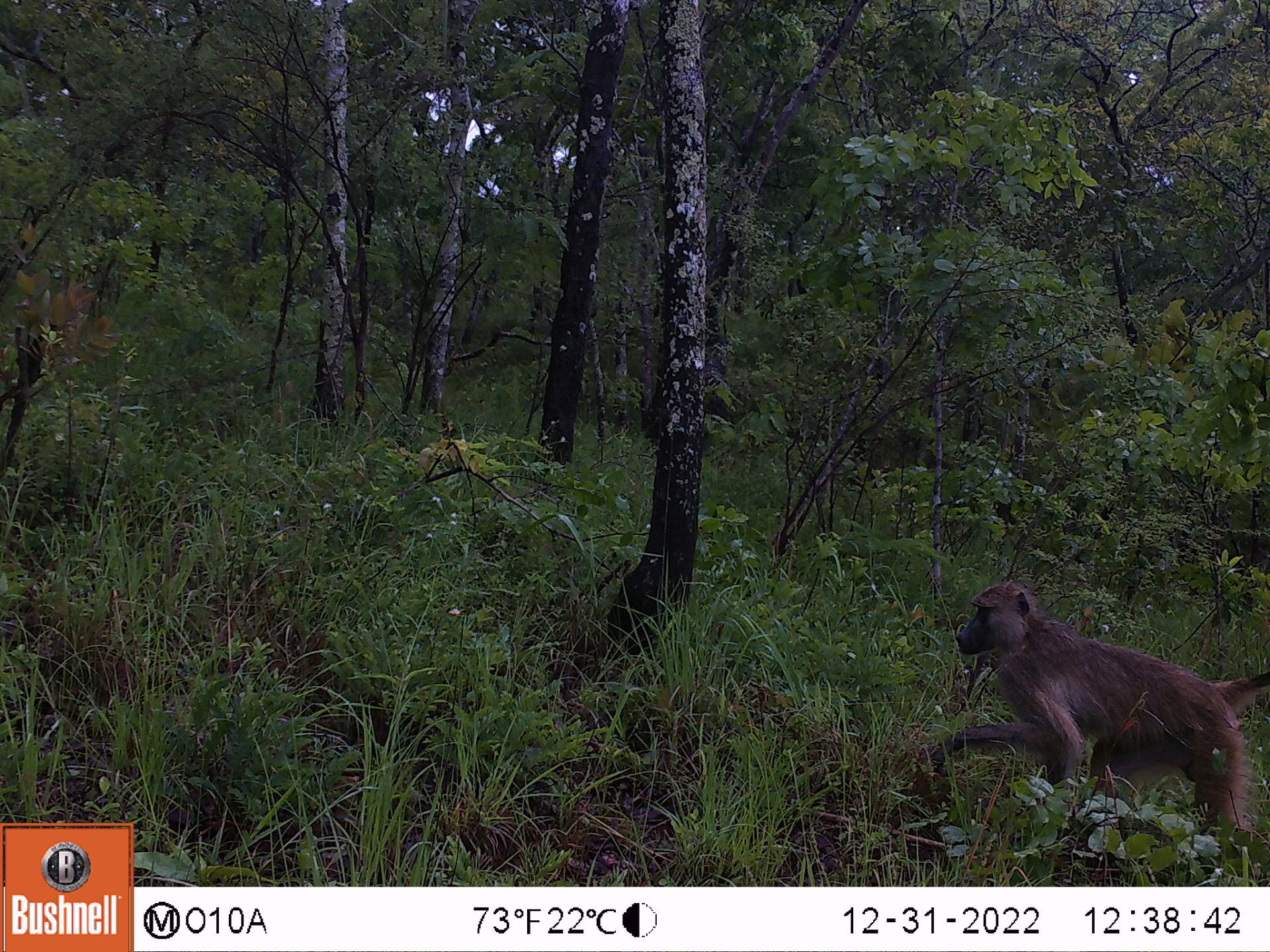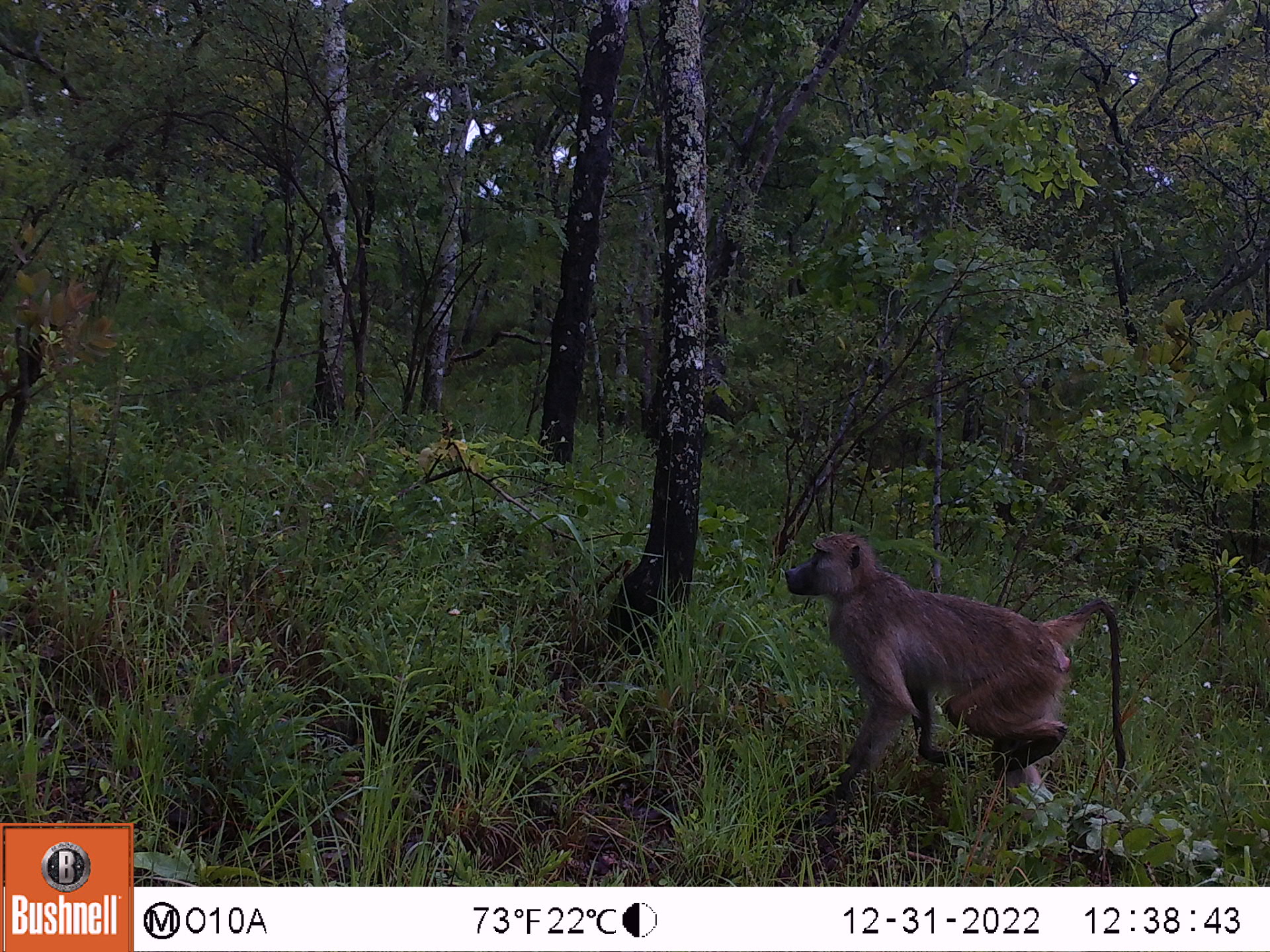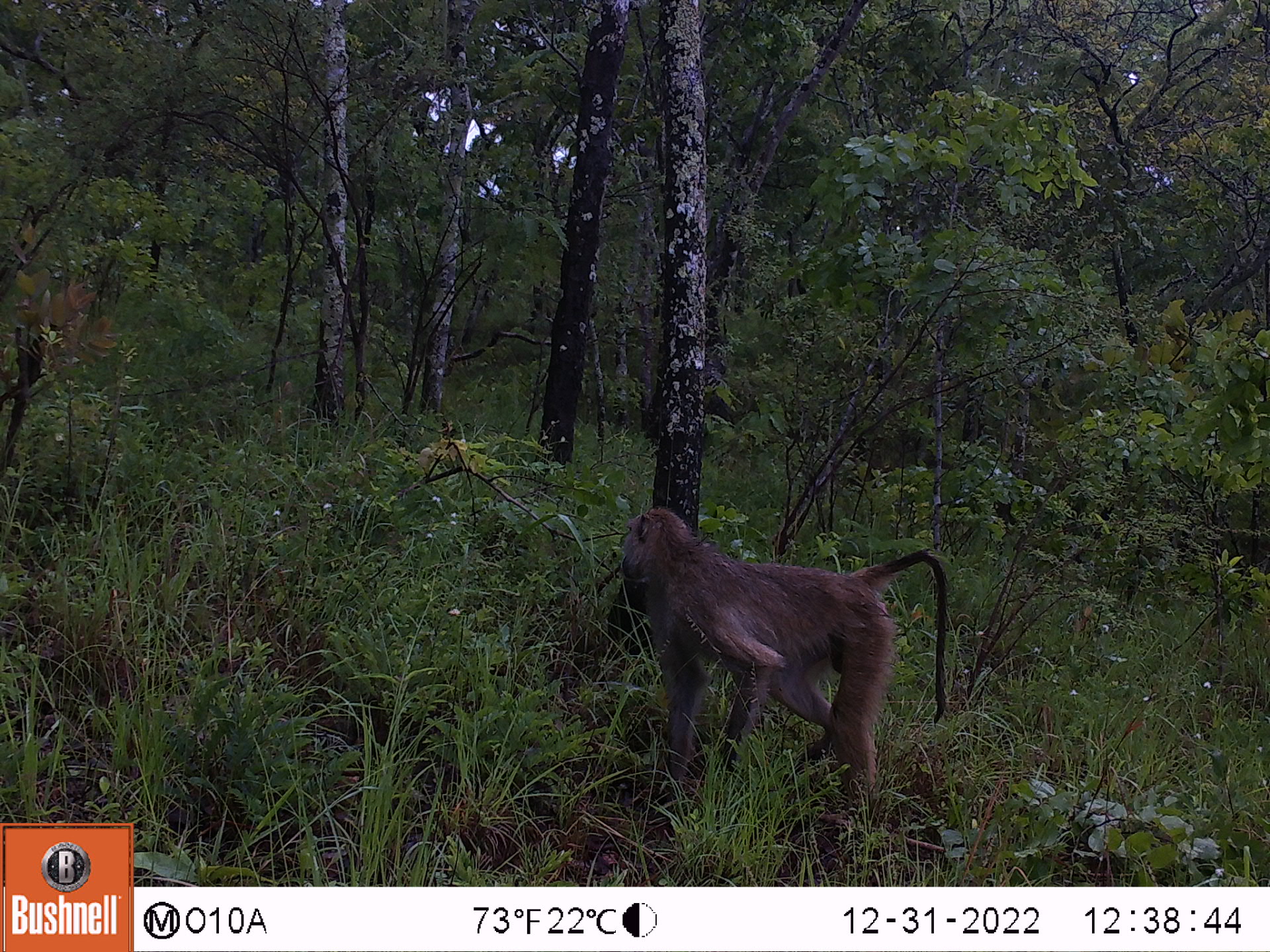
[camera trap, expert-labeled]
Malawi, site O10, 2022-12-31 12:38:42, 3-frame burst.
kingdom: Animalia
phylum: Chordata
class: Mammalia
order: Primates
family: Cercopithecidae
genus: Papio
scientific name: Papio cynocephalus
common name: yellow baboon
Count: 1.